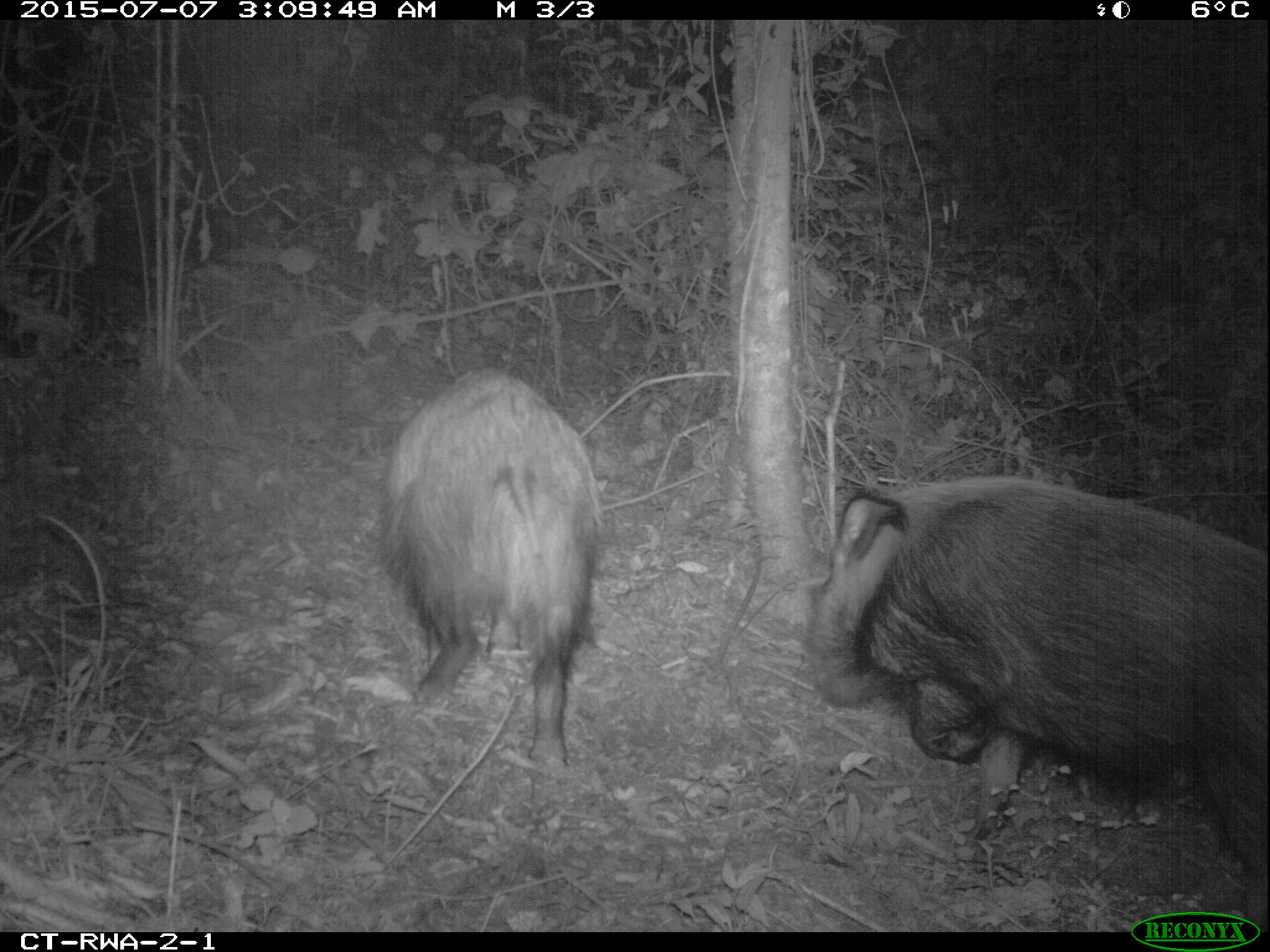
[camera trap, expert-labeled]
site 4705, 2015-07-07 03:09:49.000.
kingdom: Animalia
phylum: Chordata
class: Mammalia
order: Artiodactyla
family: Suidae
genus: Potamochoerus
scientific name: Potamochoerus larvatus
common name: bushpig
Potamochoerus larvatus (bushpig), count 2.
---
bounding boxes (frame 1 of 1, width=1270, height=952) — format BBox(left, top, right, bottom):
potamochoerus larvatus: BBox(802, 471, 1270, 930); BBox(377, 366, 604, 765)